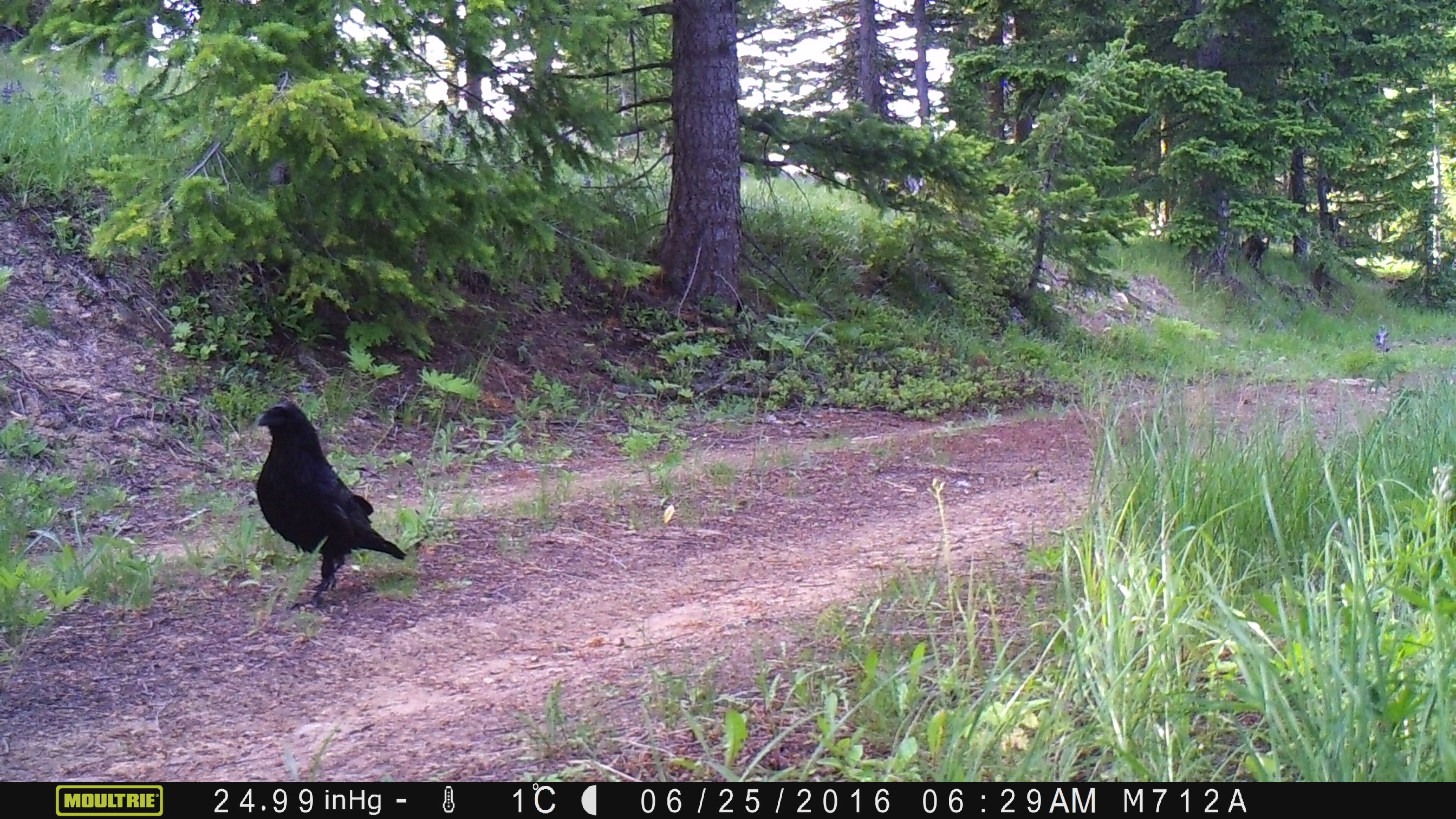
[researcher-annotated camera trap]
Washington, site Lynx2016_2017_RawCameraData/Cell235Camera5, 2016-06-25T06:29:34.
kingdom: Animalia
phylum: Chordata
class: Aves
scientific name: Aves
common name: birds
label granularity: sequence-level